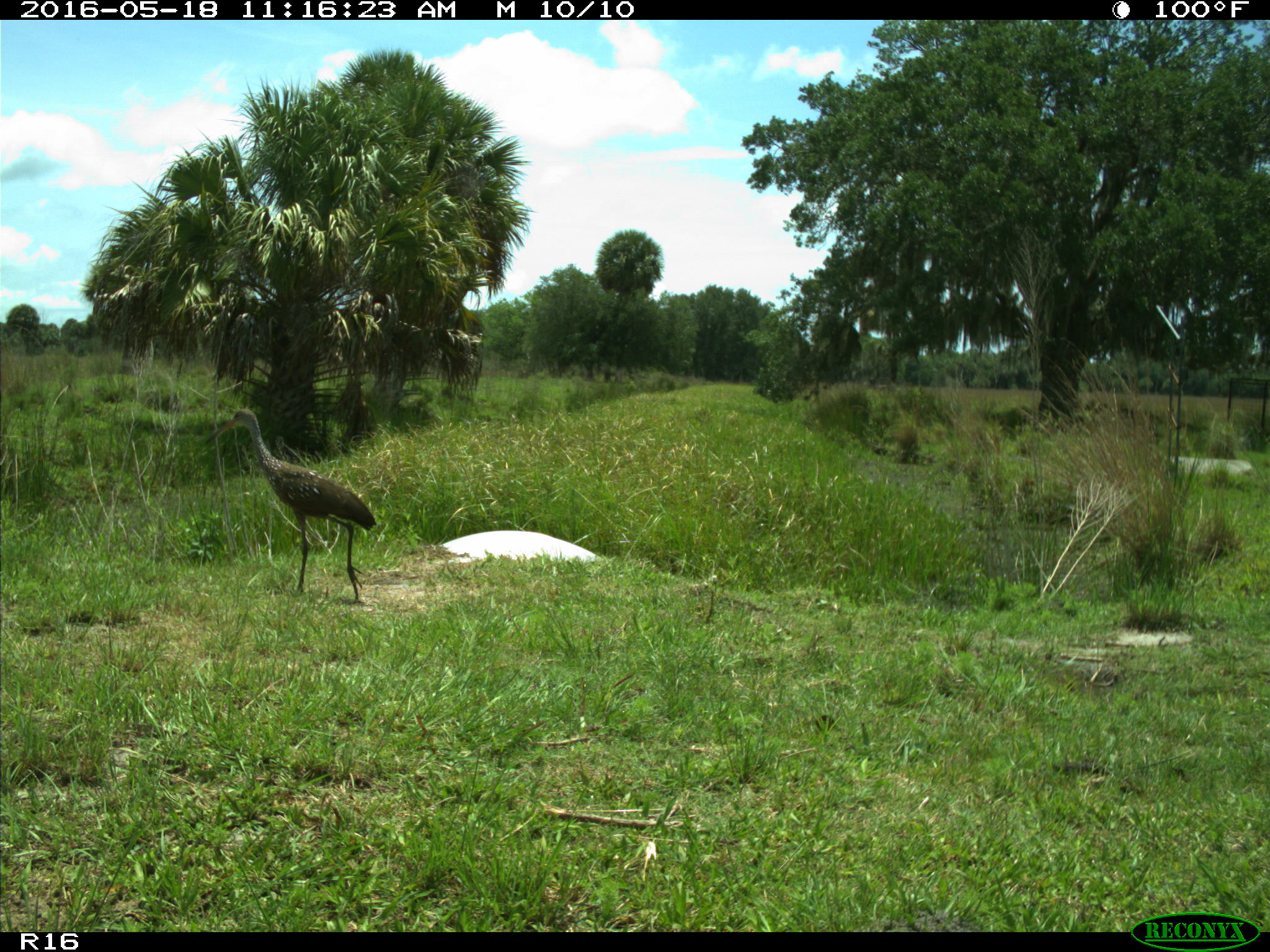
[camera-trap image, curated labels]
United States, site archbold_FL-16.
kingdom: Animalia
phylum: Chordata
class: Mammalia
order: Artiodactyla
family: Bovidae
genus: Bos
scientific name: Bos taurus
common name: domestic cow